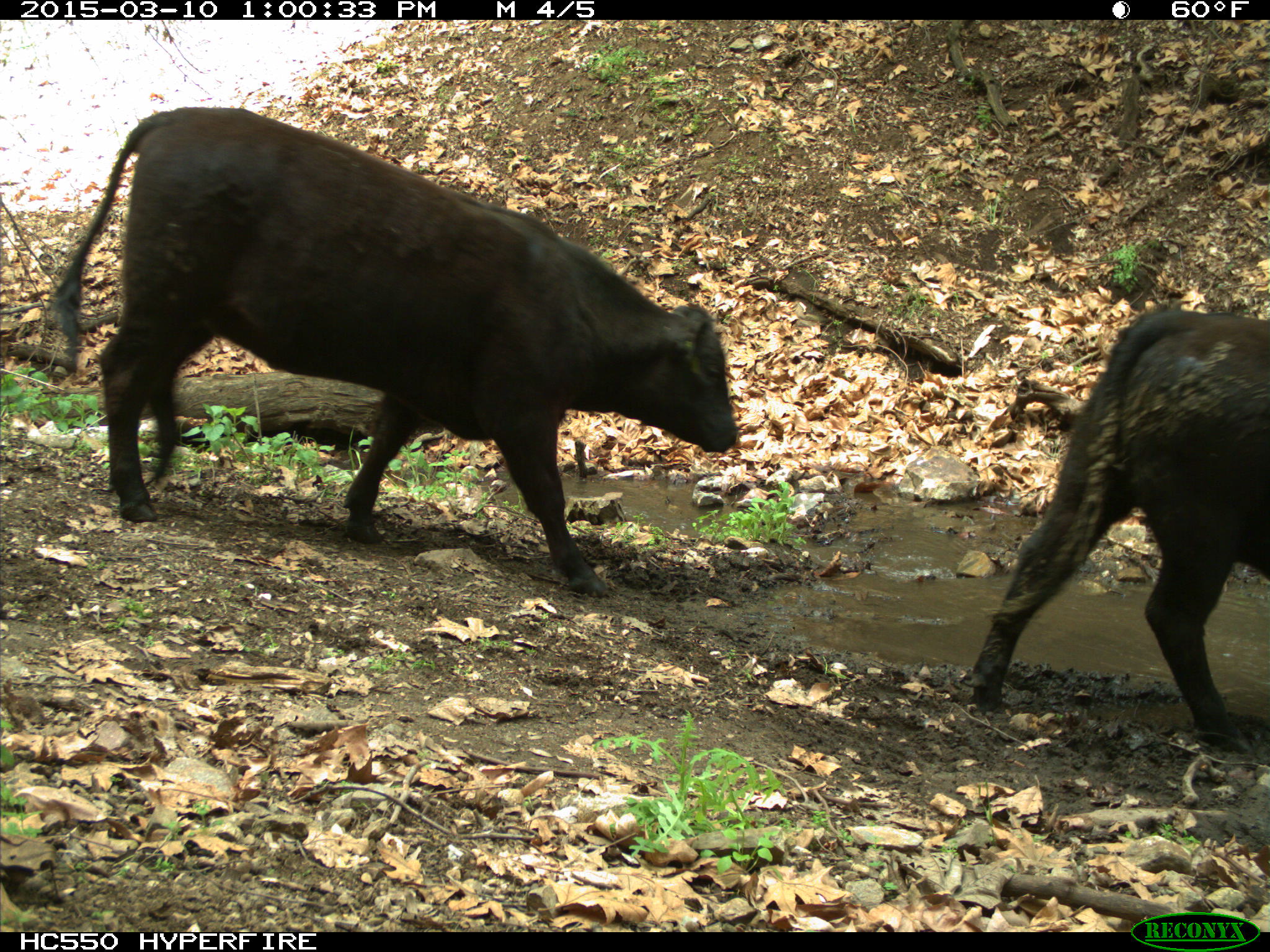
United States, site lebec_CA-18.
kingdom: Animalia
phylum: Chordata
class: Mammalia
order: Artiodactyla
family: Bovidae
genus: Bos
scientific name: Bos taurus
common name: domestic cow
Bos taurus (domestic cow).